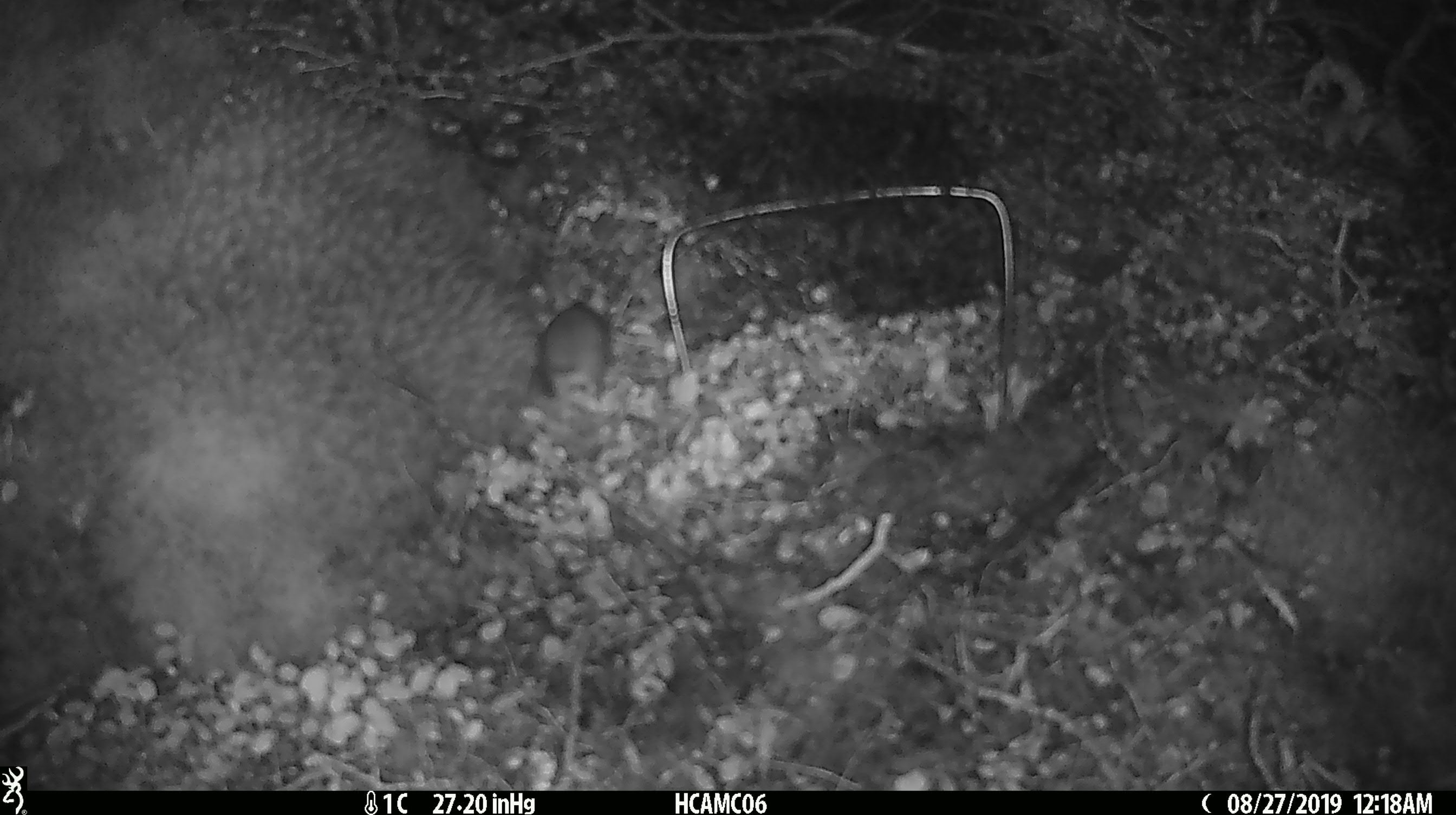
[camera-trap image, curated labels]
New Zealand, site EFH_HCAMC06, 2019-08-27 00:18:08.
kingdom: Animalia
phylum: Chordata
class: Mammalia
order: Rodentia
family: Muridae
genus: Mus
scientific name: Mus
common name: mouse